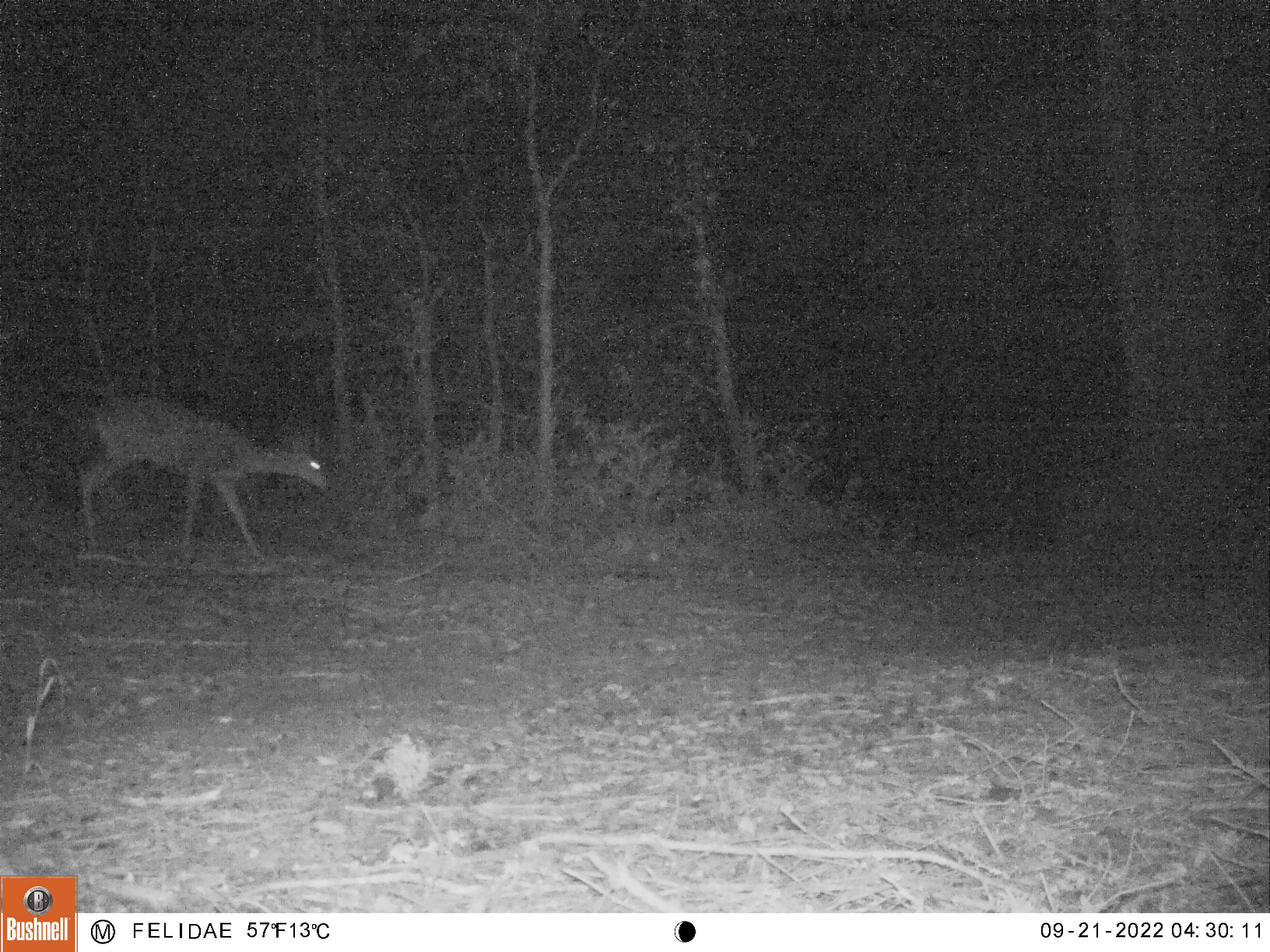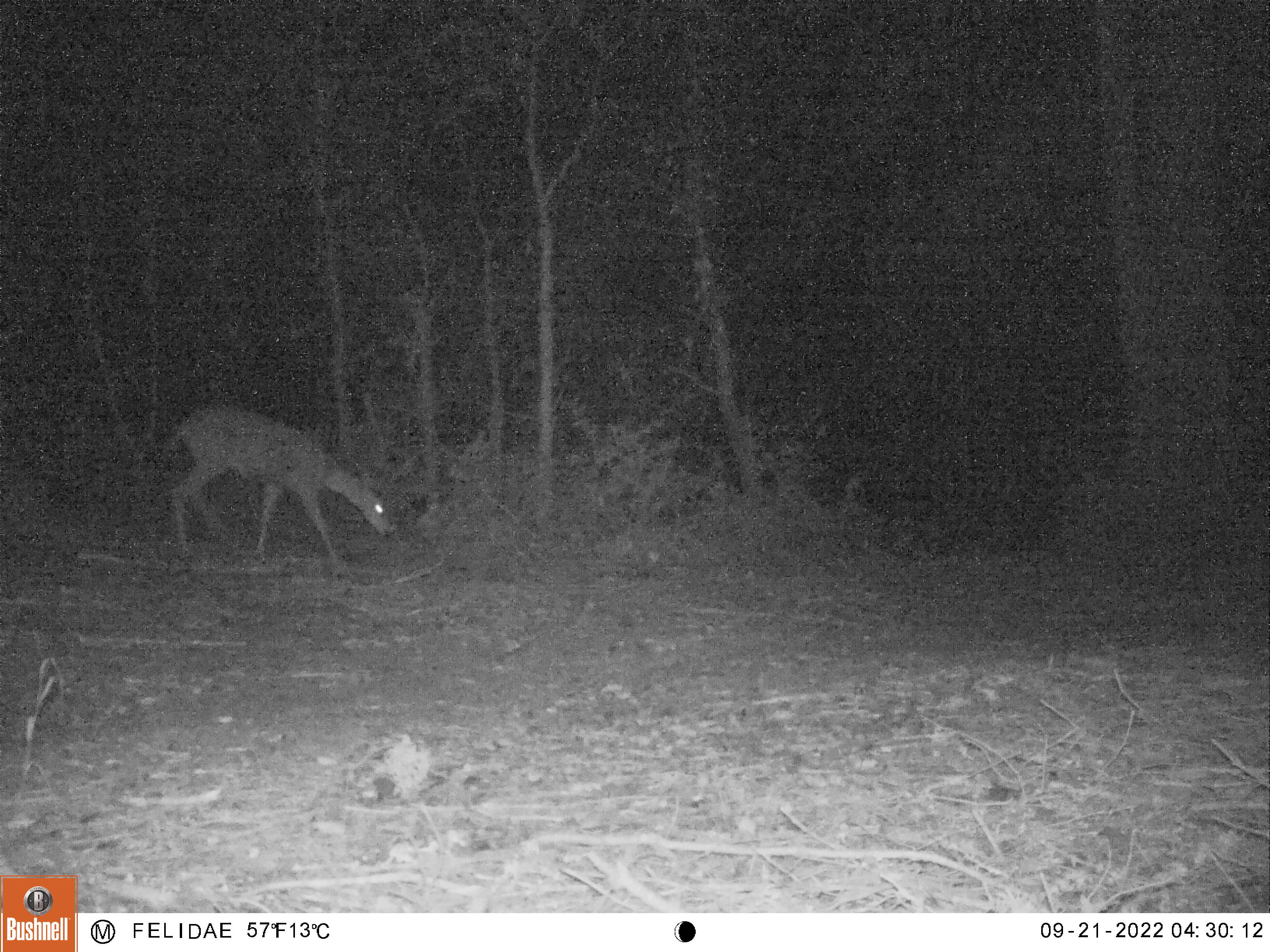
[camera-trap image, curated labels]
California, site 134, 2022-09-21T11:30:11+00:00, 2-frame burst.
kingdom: Animalia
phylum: Chordata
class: Mammalia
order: Artiodactyla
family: Cervidae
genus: Odocoileus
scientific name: Odocoileus hemionus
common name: mule deer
Mule deer (Odocoileus hemionus).